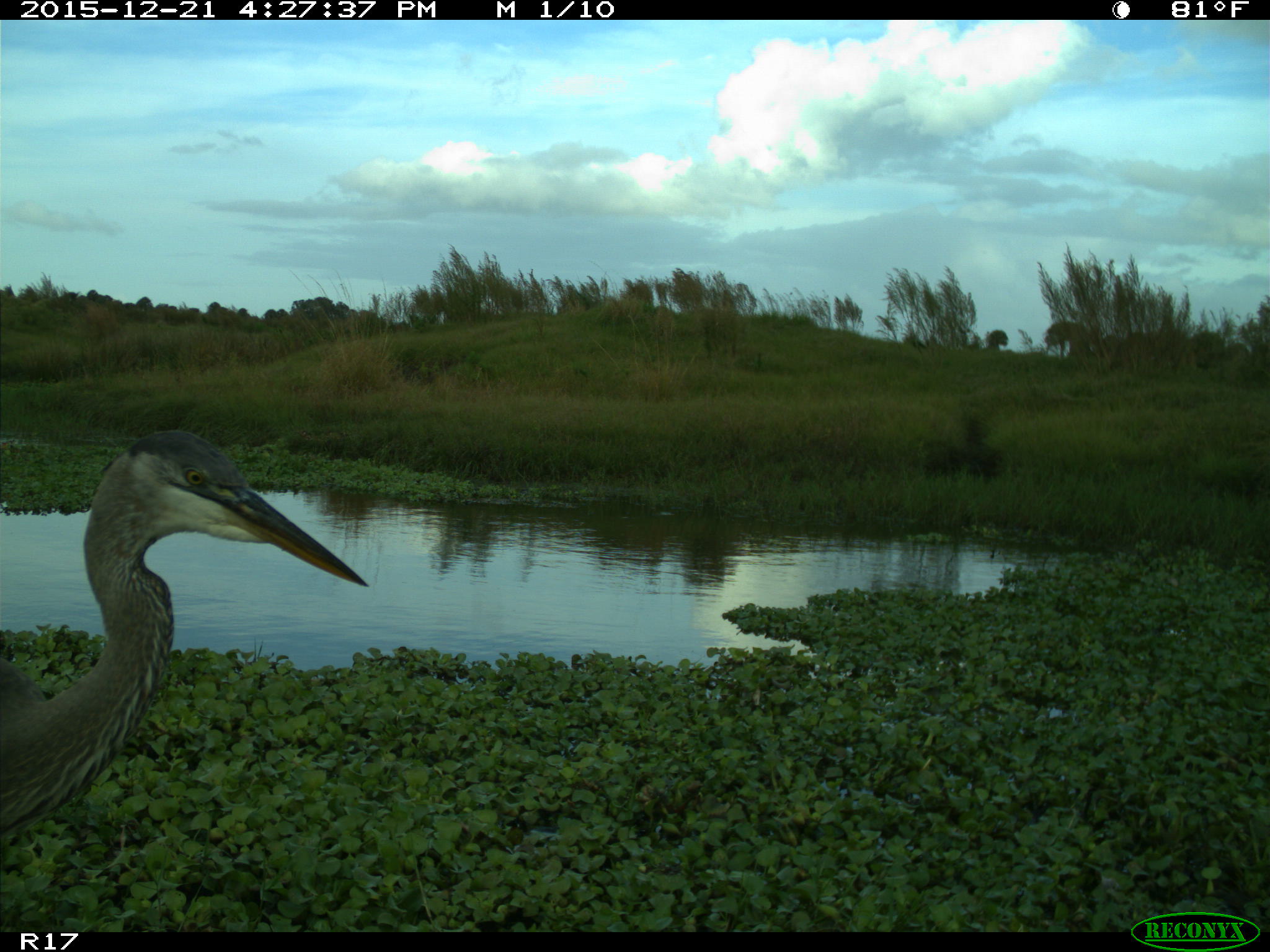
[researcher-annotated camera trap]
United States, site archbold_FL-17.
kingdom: Animalia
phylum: Chordata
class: Aves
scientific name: Aves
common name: birds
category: unidentified bird